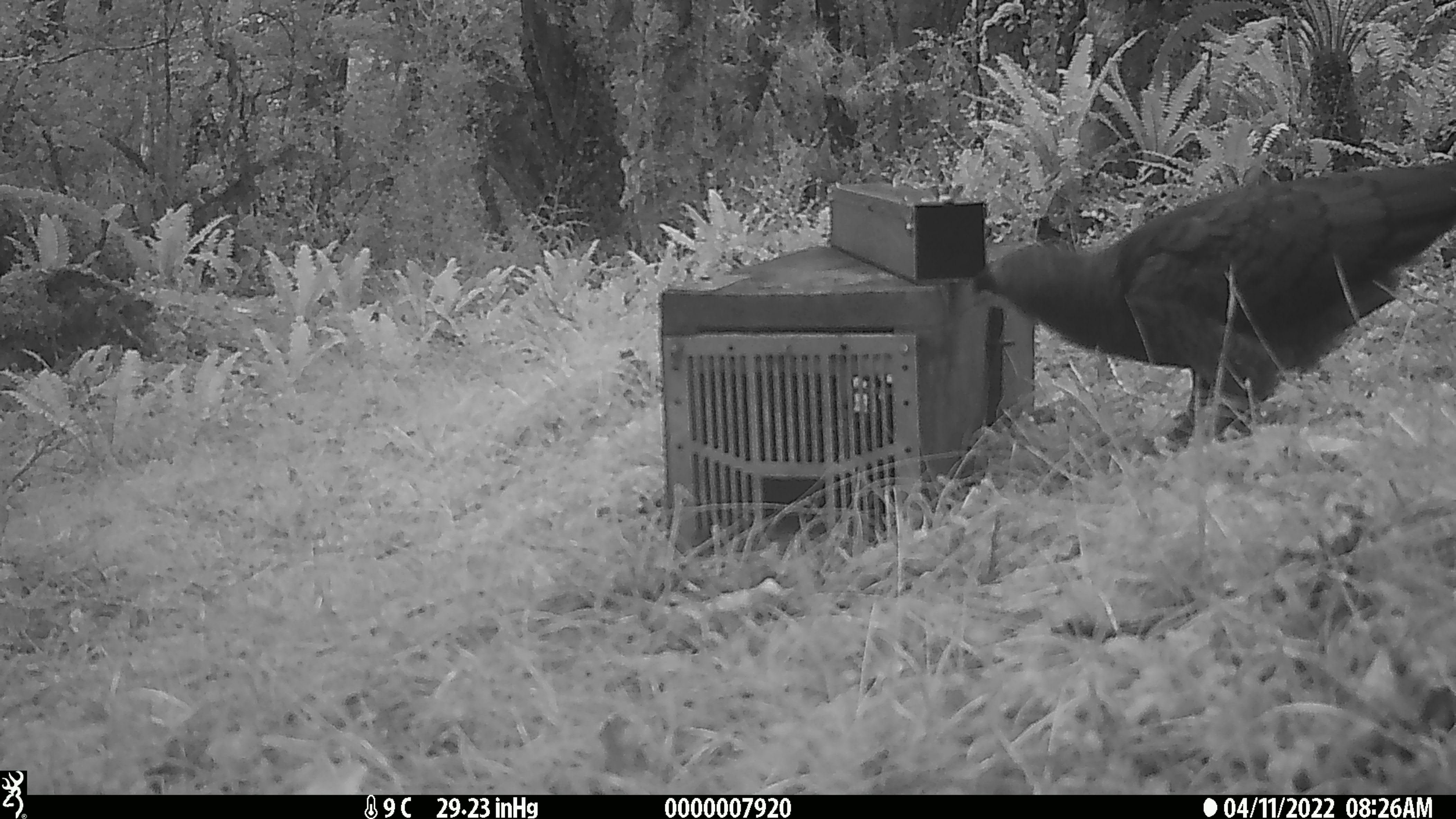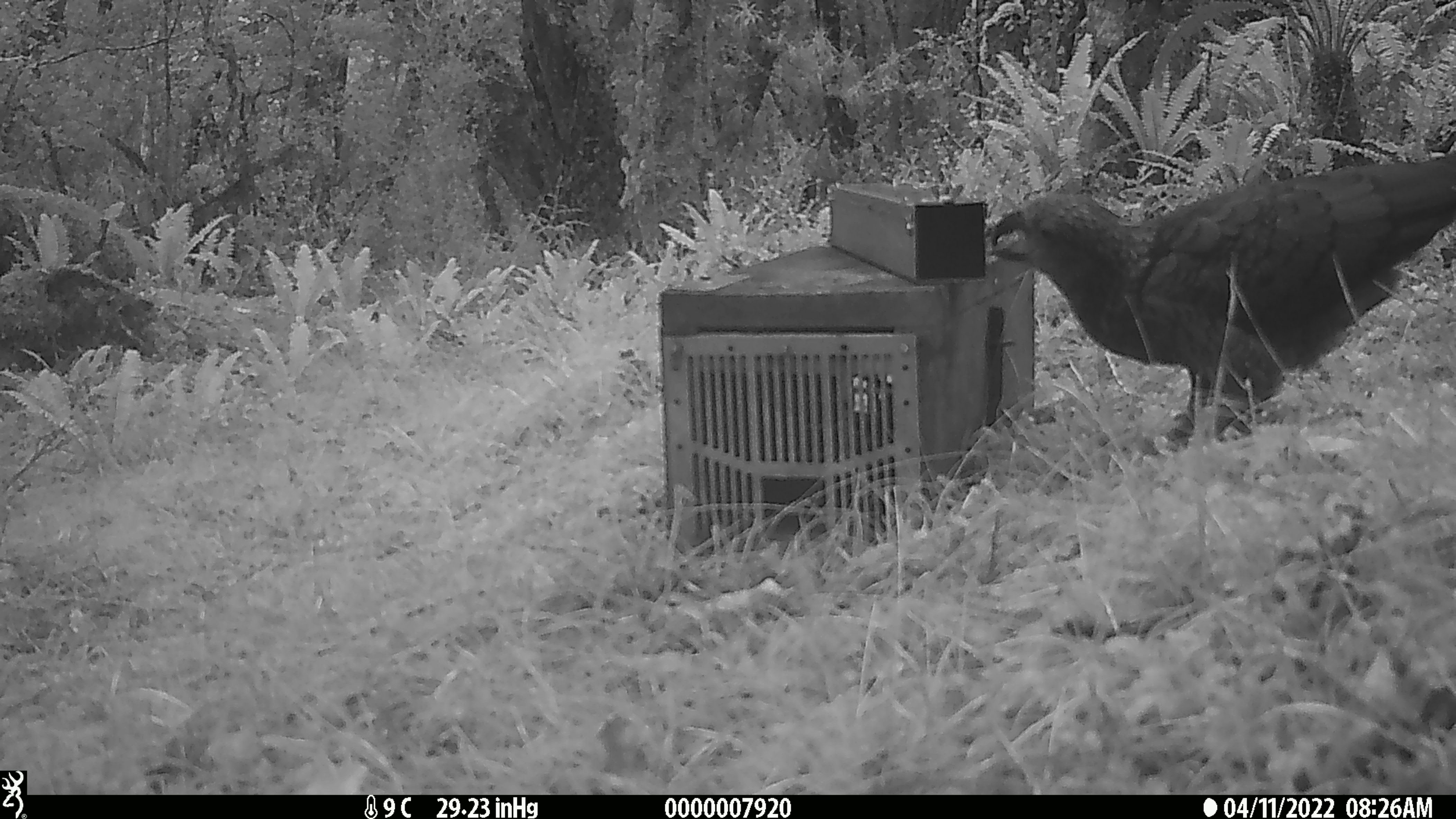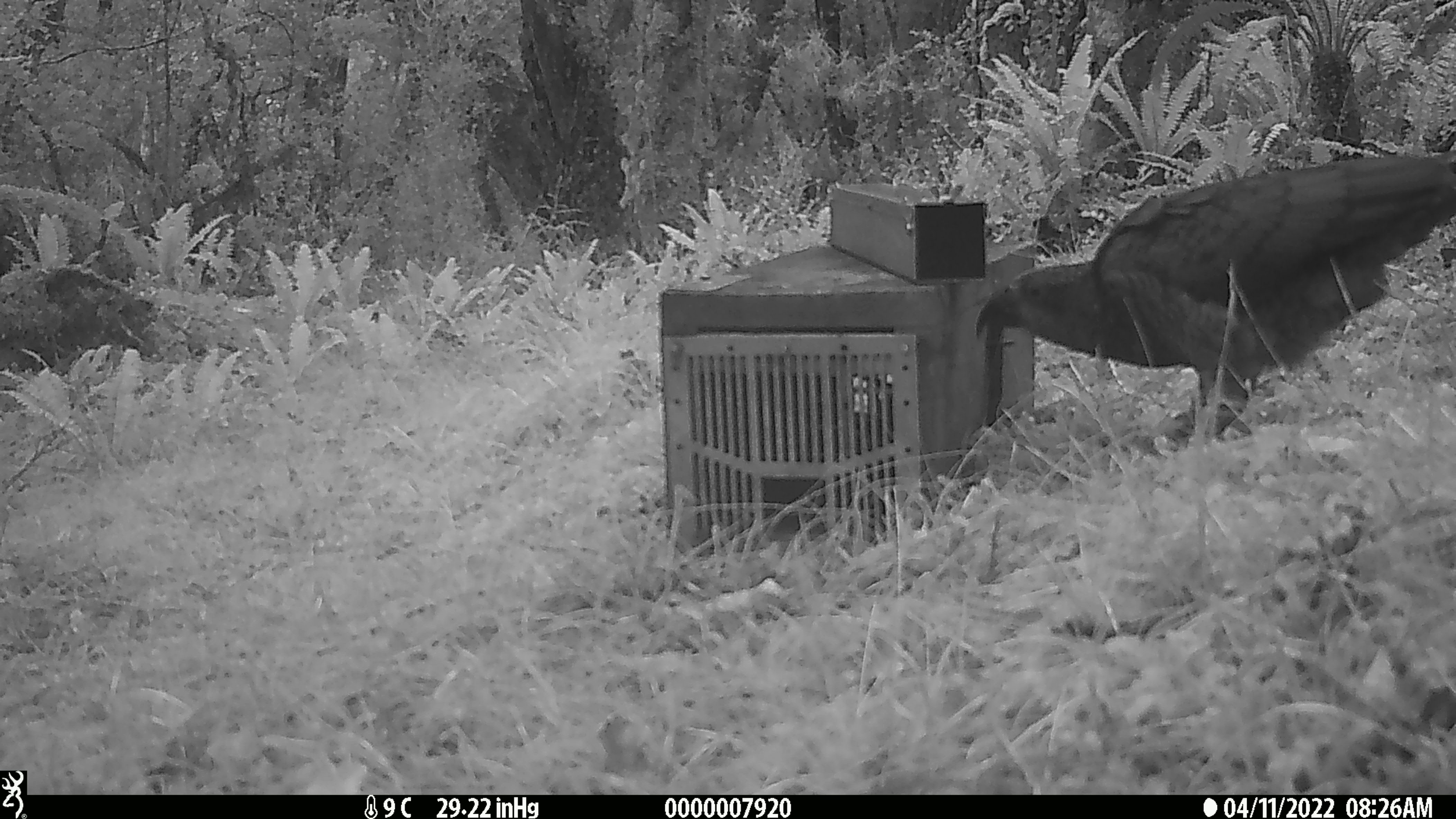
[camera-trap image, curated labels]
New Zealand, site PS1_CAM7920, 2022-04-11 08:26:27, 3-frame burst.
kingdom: Animalia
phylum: Chordata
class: Aves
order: Psittaciformes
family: Strigopidae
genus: Nestor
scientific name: Nestor notabilis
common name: kea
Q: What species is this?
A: Kea (Nestor notabilis).